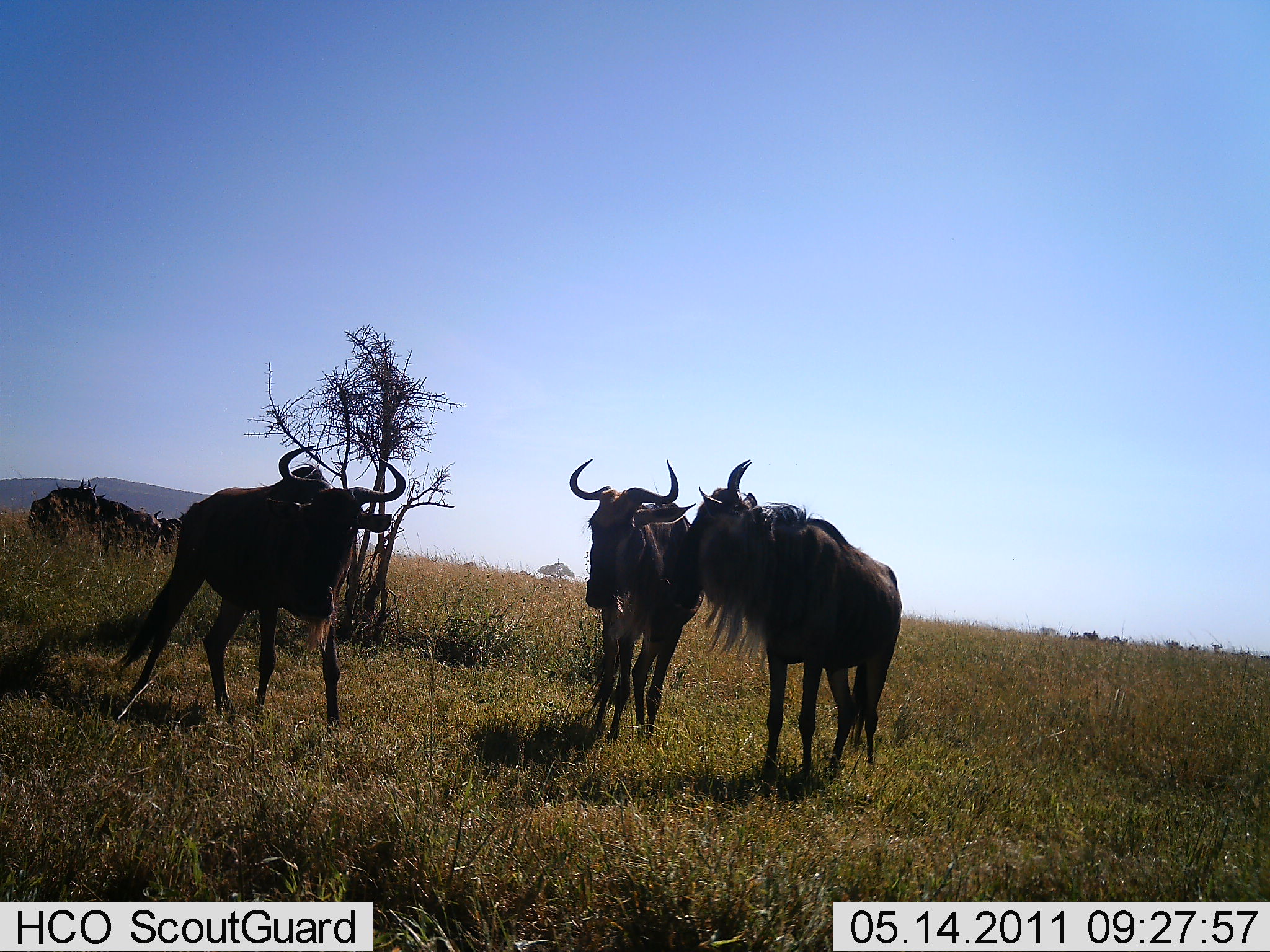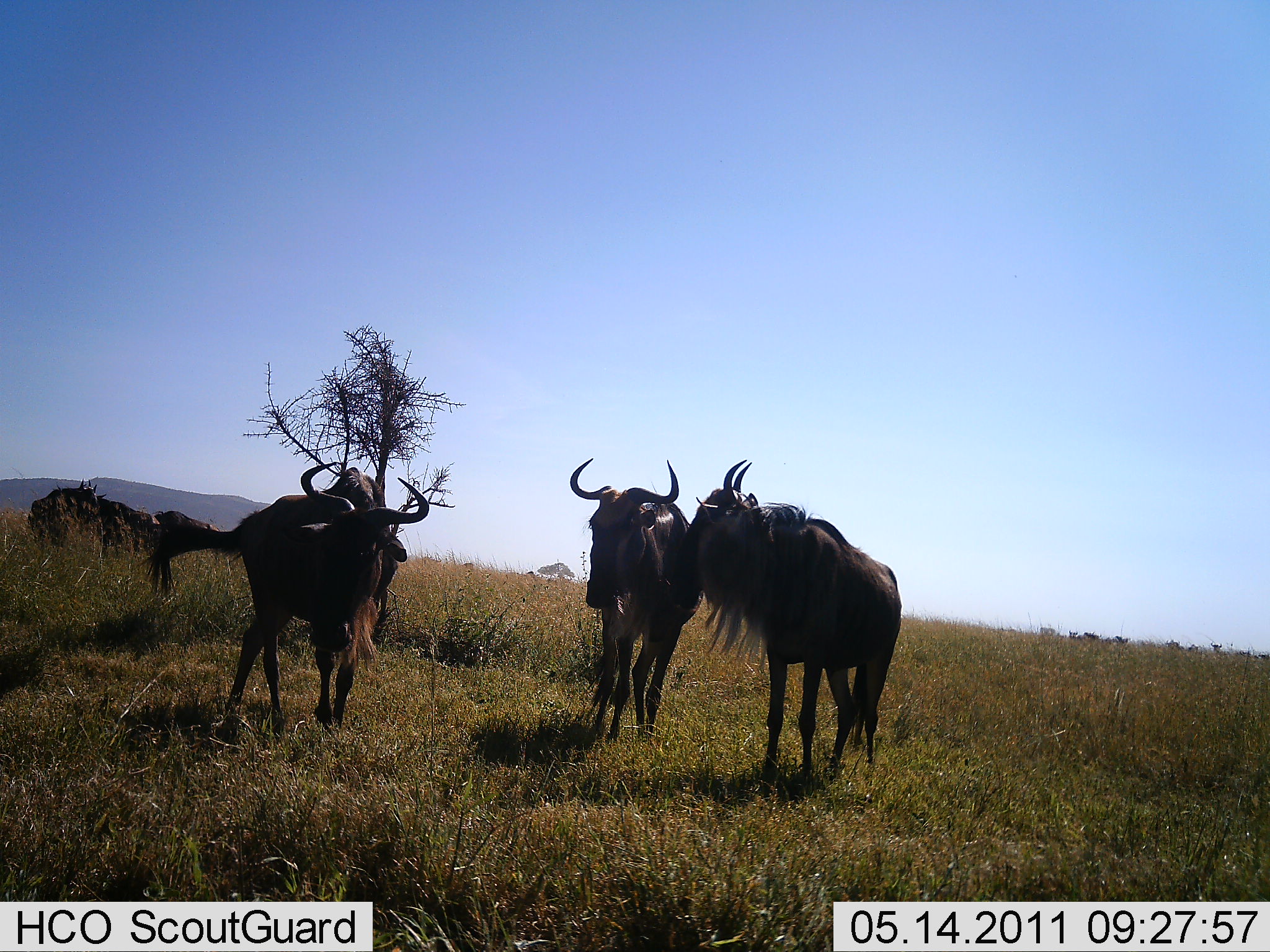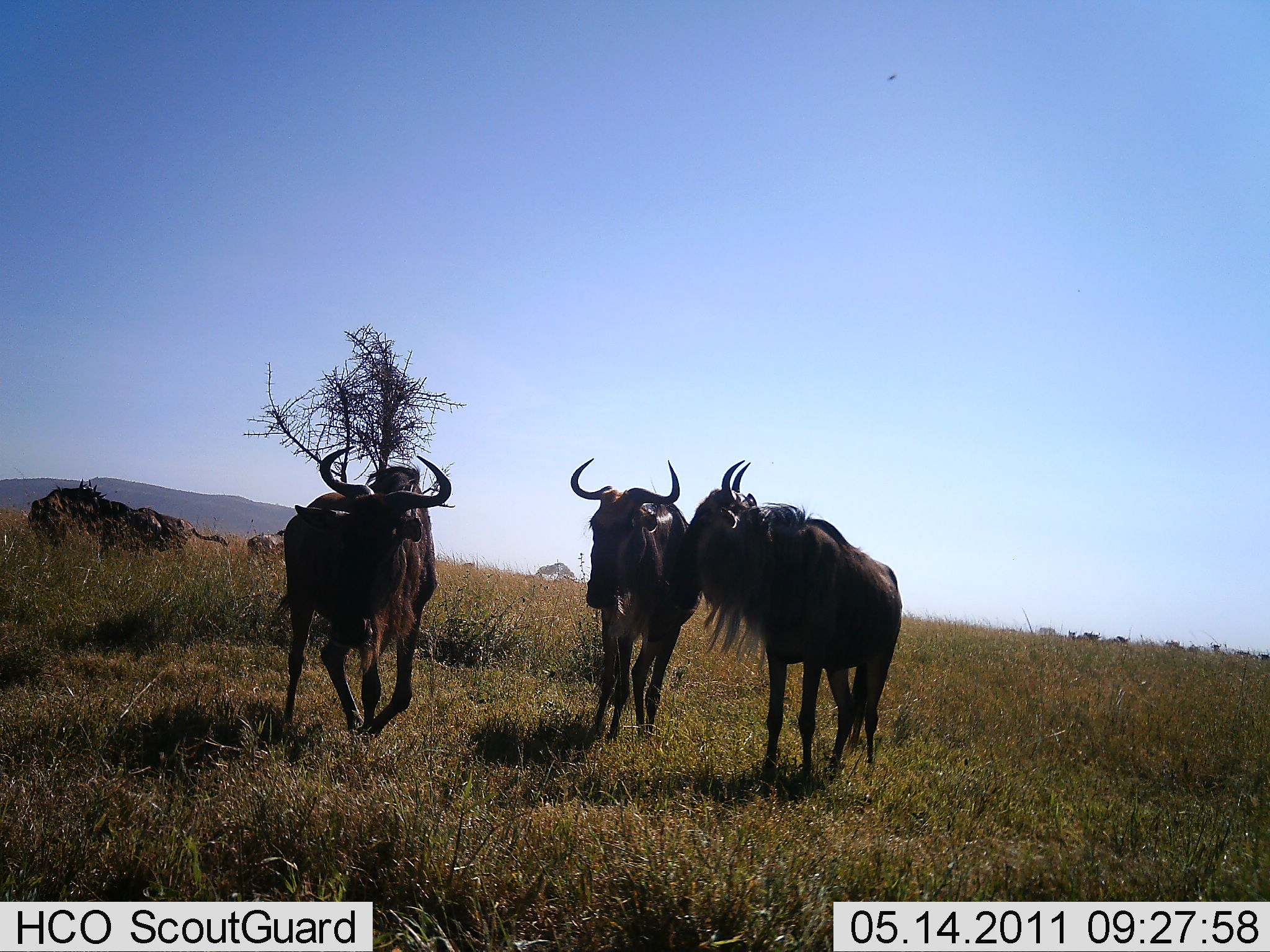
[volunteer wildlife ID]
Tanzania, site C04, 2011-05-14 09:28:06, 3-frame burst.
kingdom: Animalia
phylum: Chordata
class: Mammalia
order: Artiodactyla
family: Bovidae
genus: Connochaetes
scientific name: Connochaetes taurinus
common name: blue wildebeest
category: wildebeest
Wildebeest (blue wildebeest) (Connochaetes taurinus), count 6. Behavior (volunteer vote fractions): standing 83%, resting 0%, moving 67%, interacting 17%. Young present (vote fraction): 0%. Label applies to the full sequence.